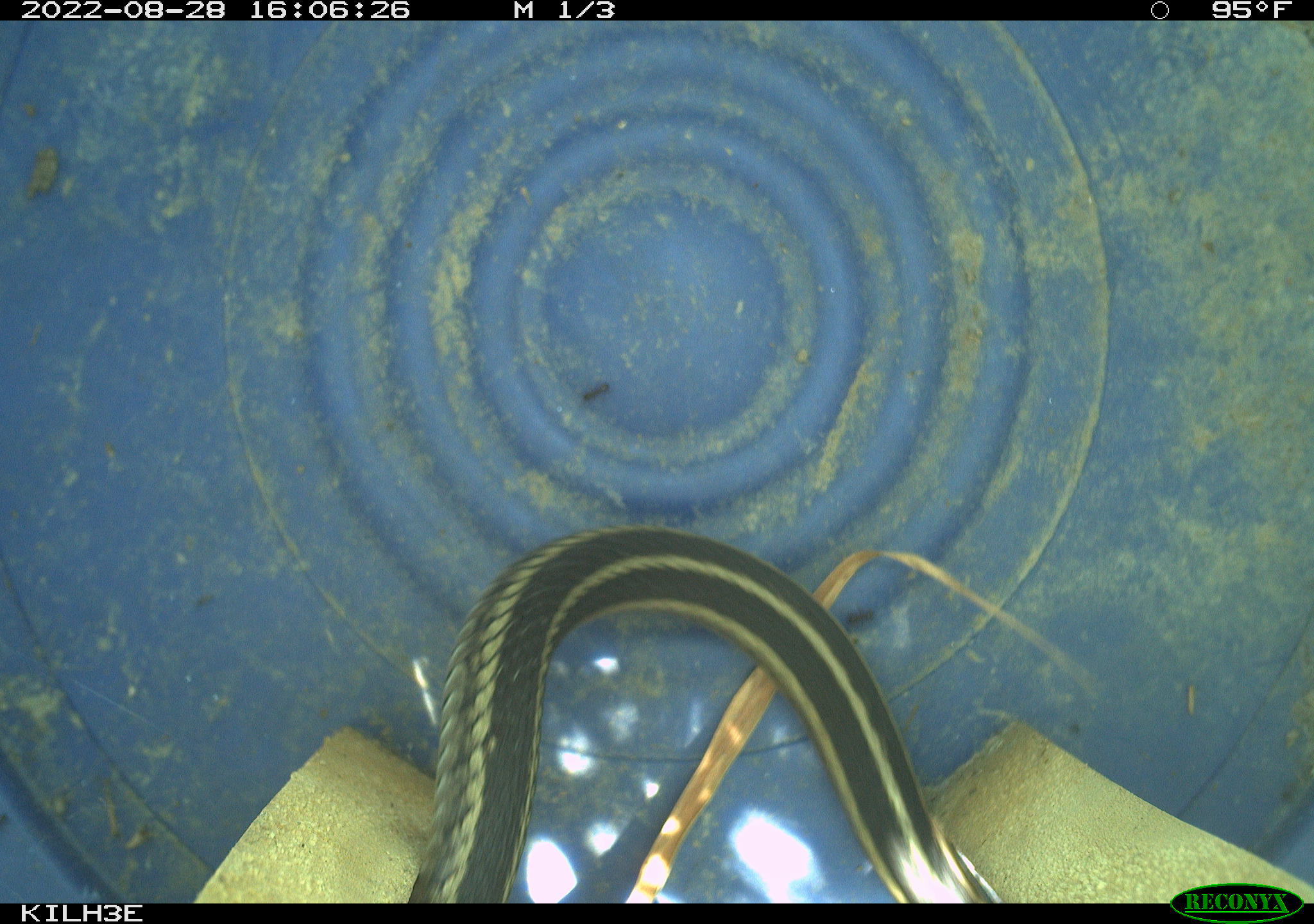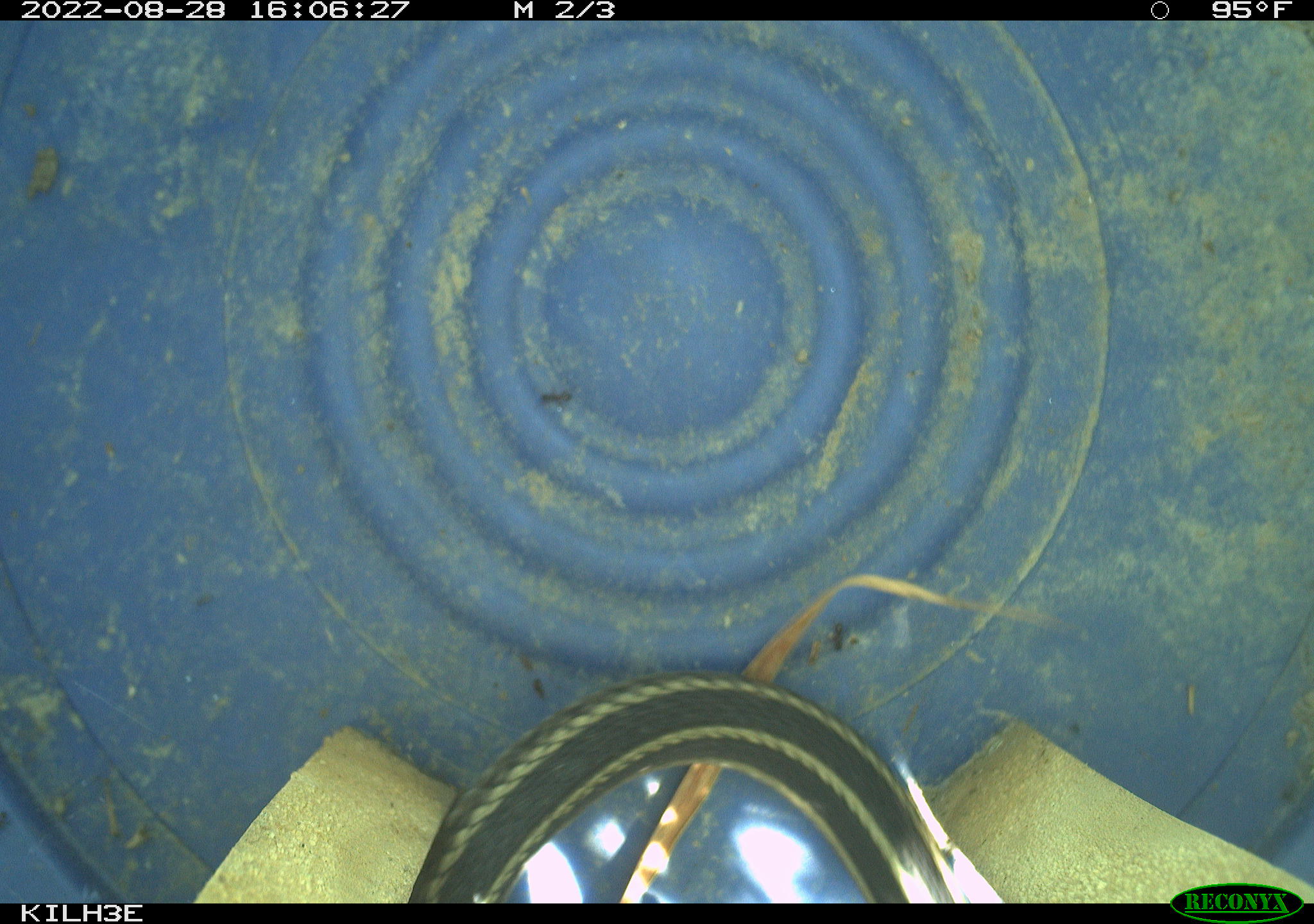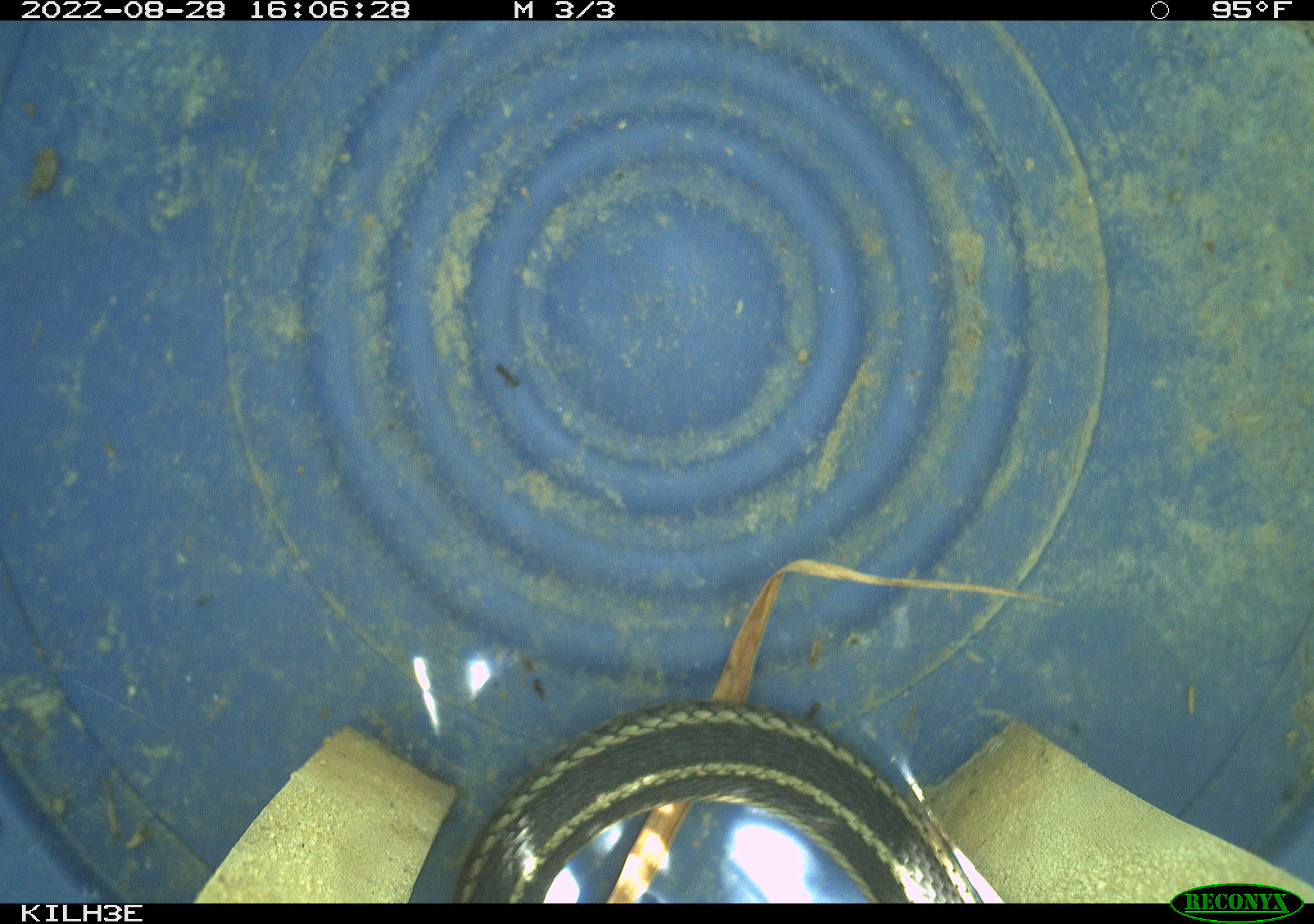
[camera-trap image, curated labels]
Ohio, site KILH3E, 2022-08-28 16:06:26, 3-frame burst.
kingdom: Animalia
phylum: Chordata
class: Reptilia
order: Squamata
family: Colubridae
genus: Thamnophis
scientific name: Thamnophis sirtalis sirtalis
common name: eastern gartersnake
Eastern gartersnake (Thamnophis sirtalis sirtalis).